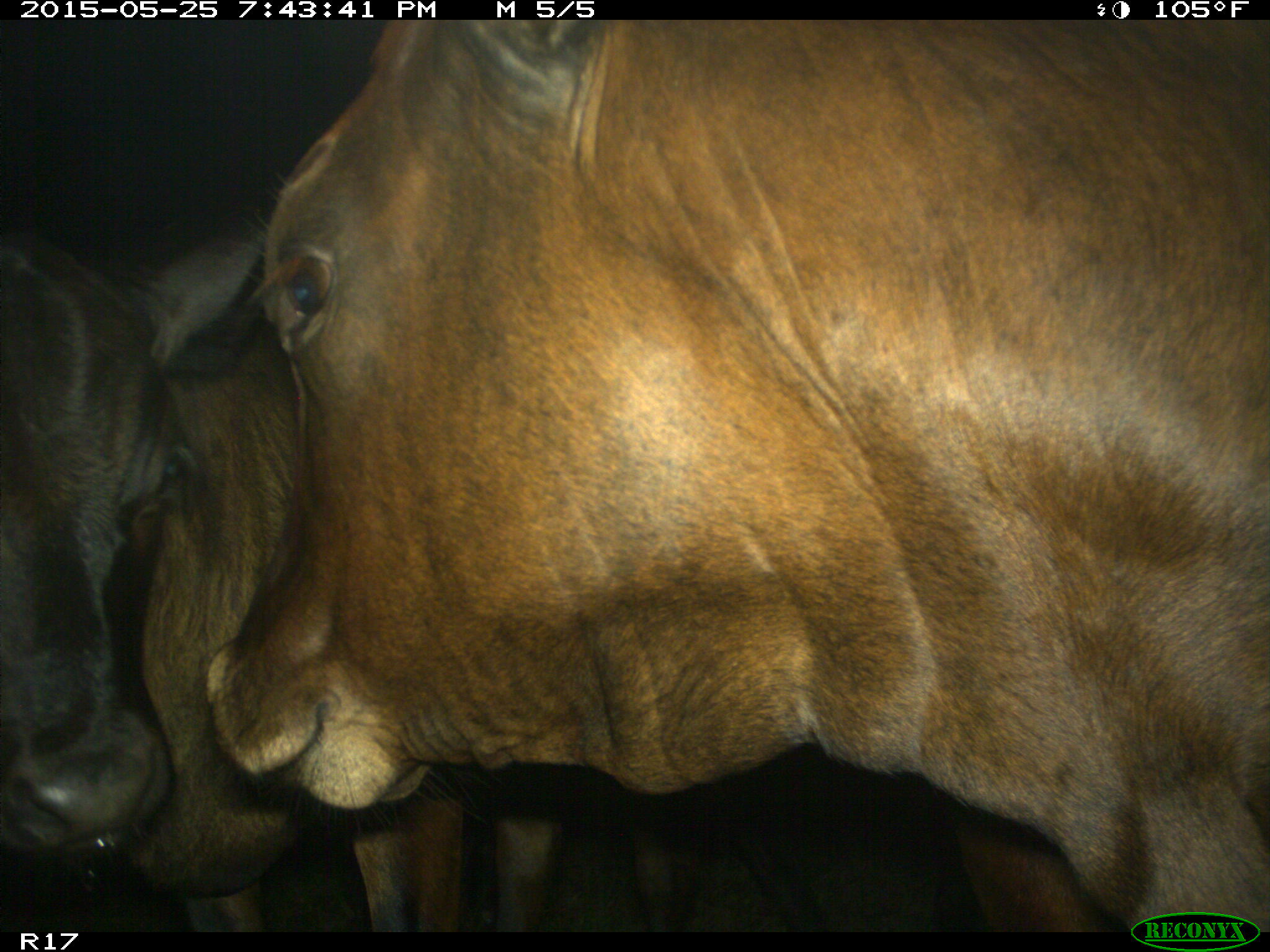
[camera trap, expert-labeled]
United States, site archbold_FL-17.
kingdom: Animalia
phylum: Chordata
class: Mammalia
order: Artiodactyla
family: Bovidae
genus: Bos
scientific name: Bos taurus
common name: domestic cow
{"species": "Bos taurus (domestic cow)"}